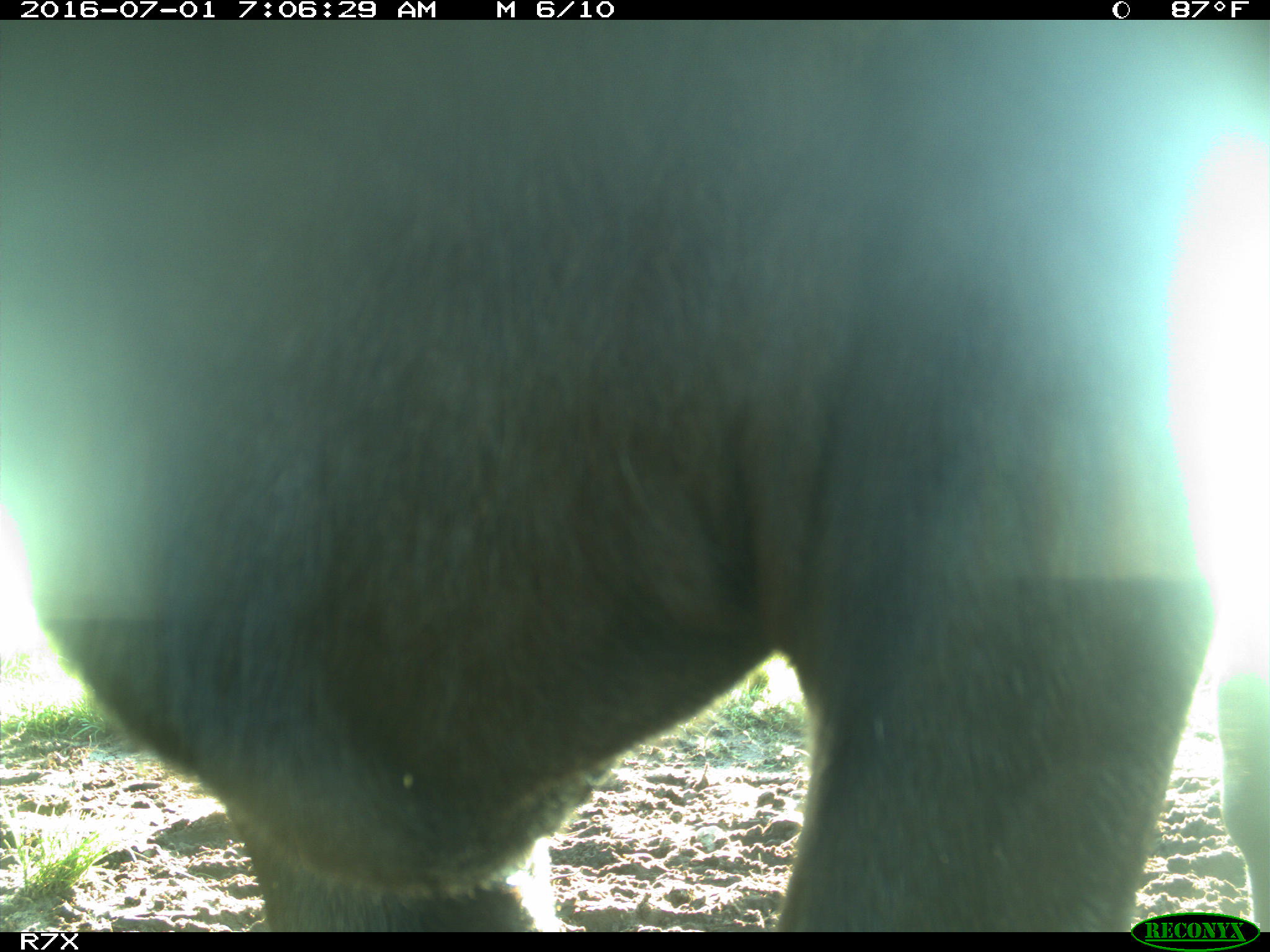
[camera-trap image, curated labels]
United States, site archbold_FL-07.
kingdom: Animalia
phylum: Chordata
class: Mammalia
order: Artiodactyla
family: Bovidae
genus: Bos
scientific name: Bos taurus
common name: domestic cow